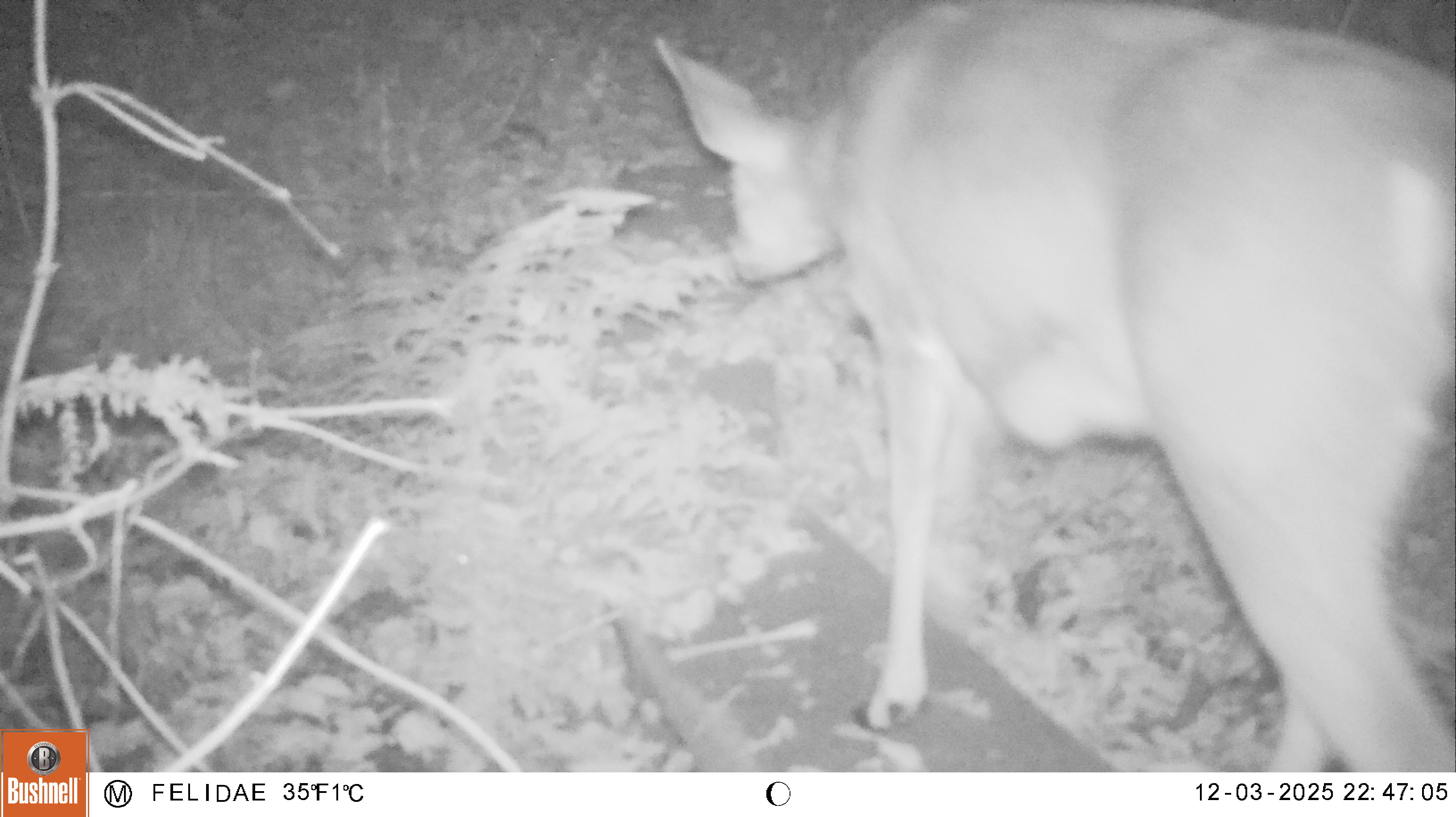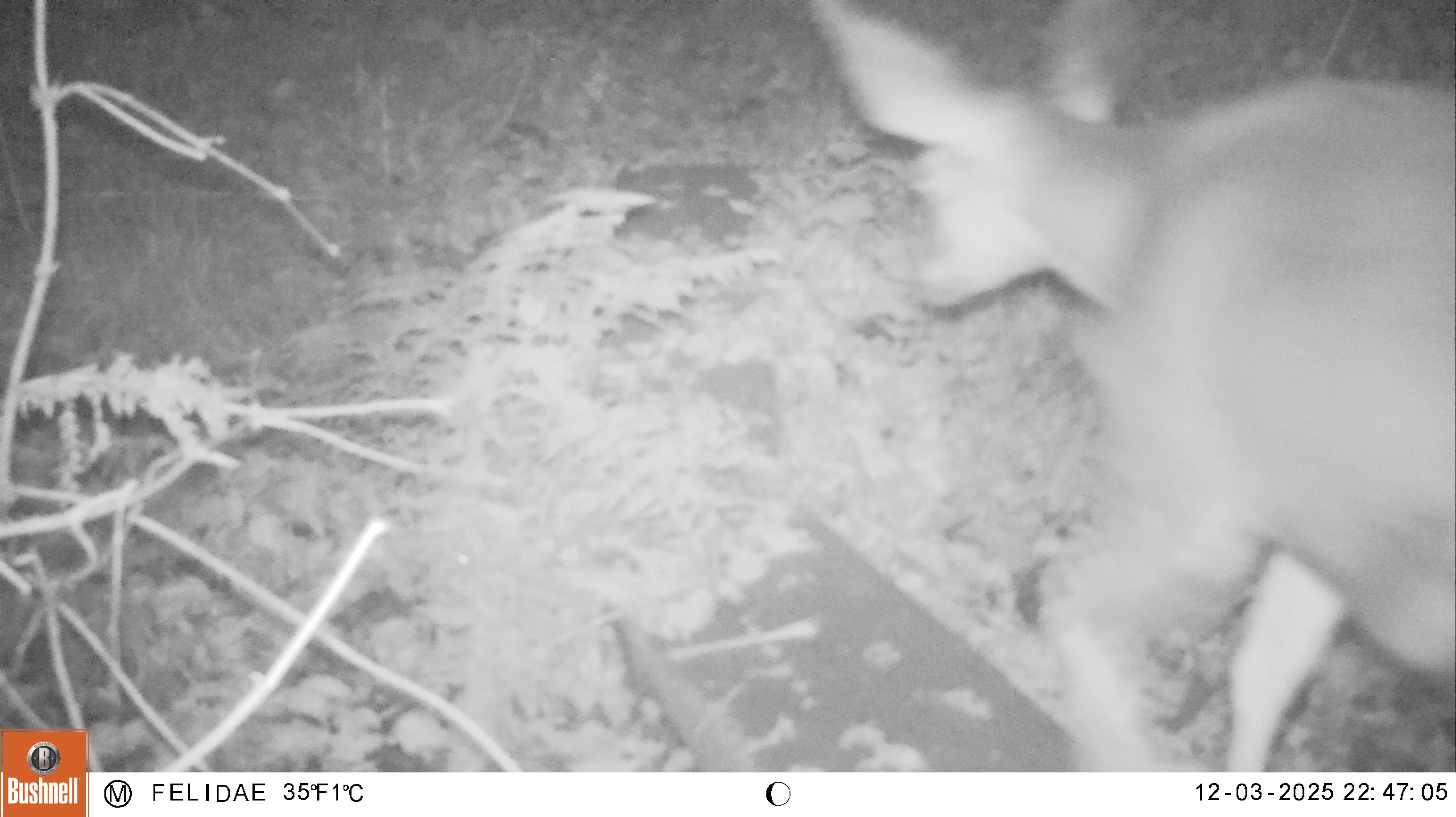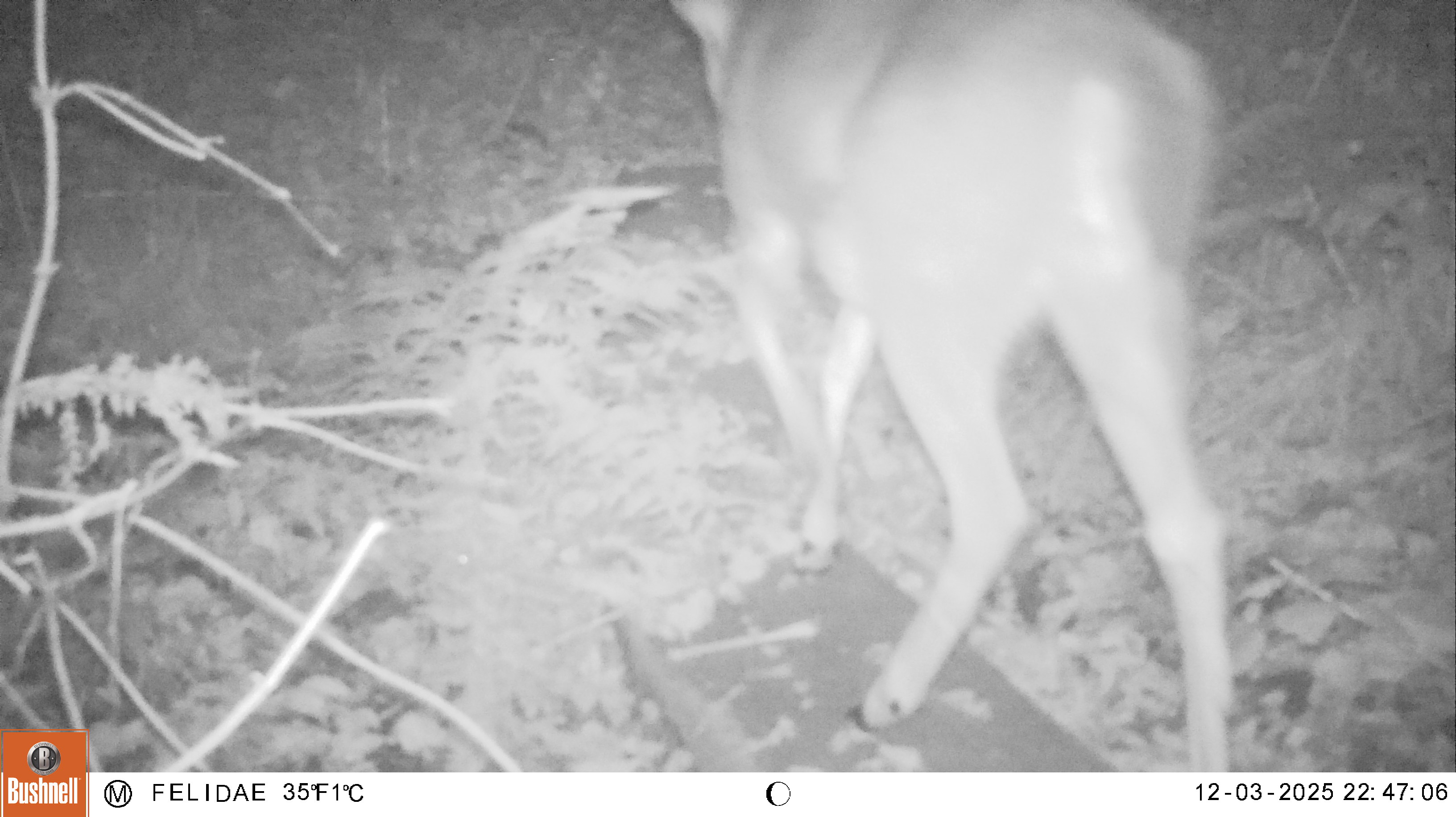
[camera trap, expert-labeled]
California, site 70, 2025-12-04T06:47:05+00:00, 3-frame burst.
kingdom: Animalia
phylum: Chordata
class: Mammalia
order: Artiodactyla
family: Cervidae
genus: Odocoileus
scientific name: Odocoileus hemionus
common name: mule deer